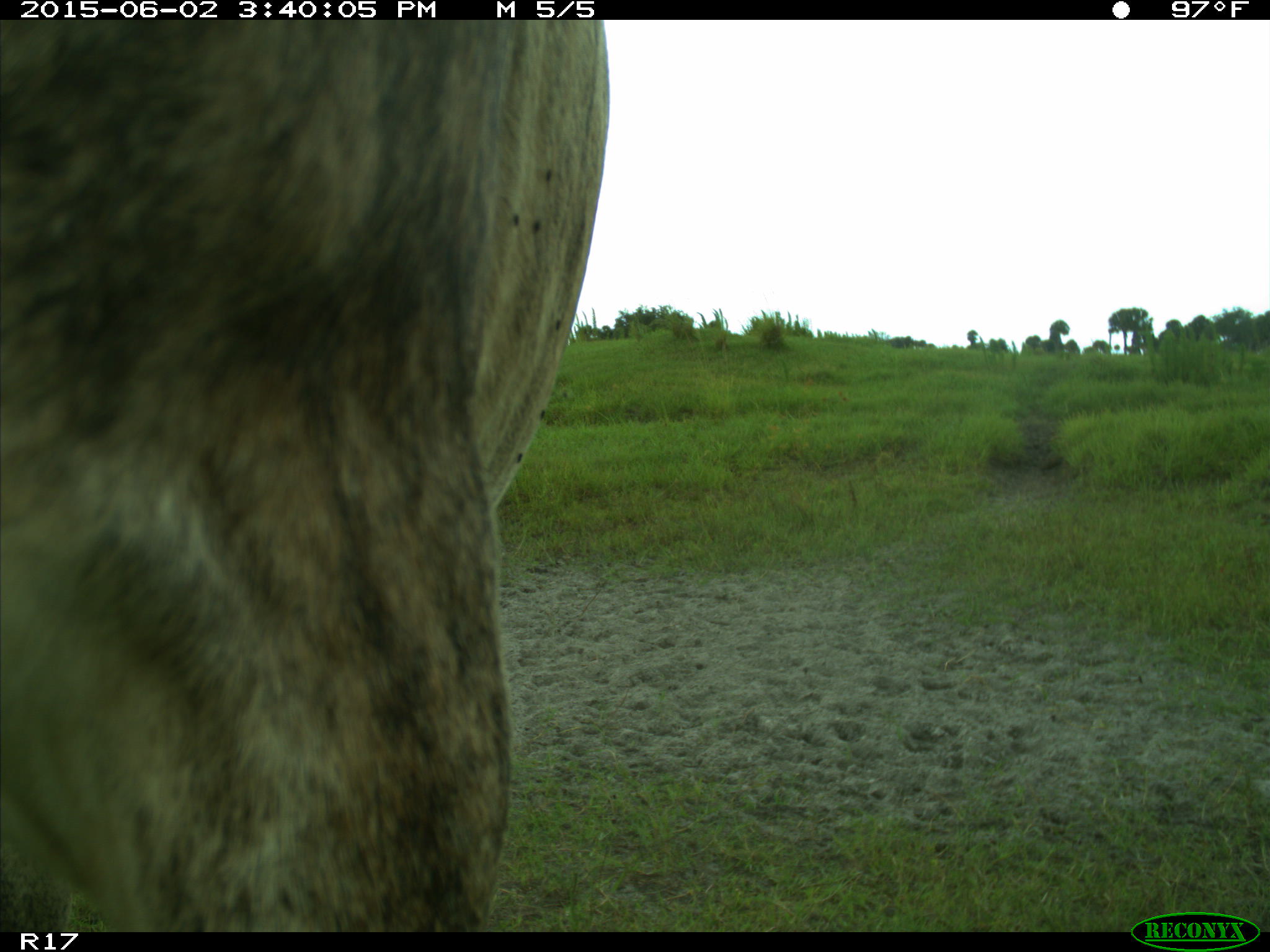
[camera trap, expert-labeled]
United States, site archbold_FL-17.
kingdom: Animalia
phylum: Chordata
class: Mammalia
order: Artiodactyla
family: Bovidae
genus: Bos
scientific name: Bos taurus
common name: domestic cow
Bos taurus (domestic cow).